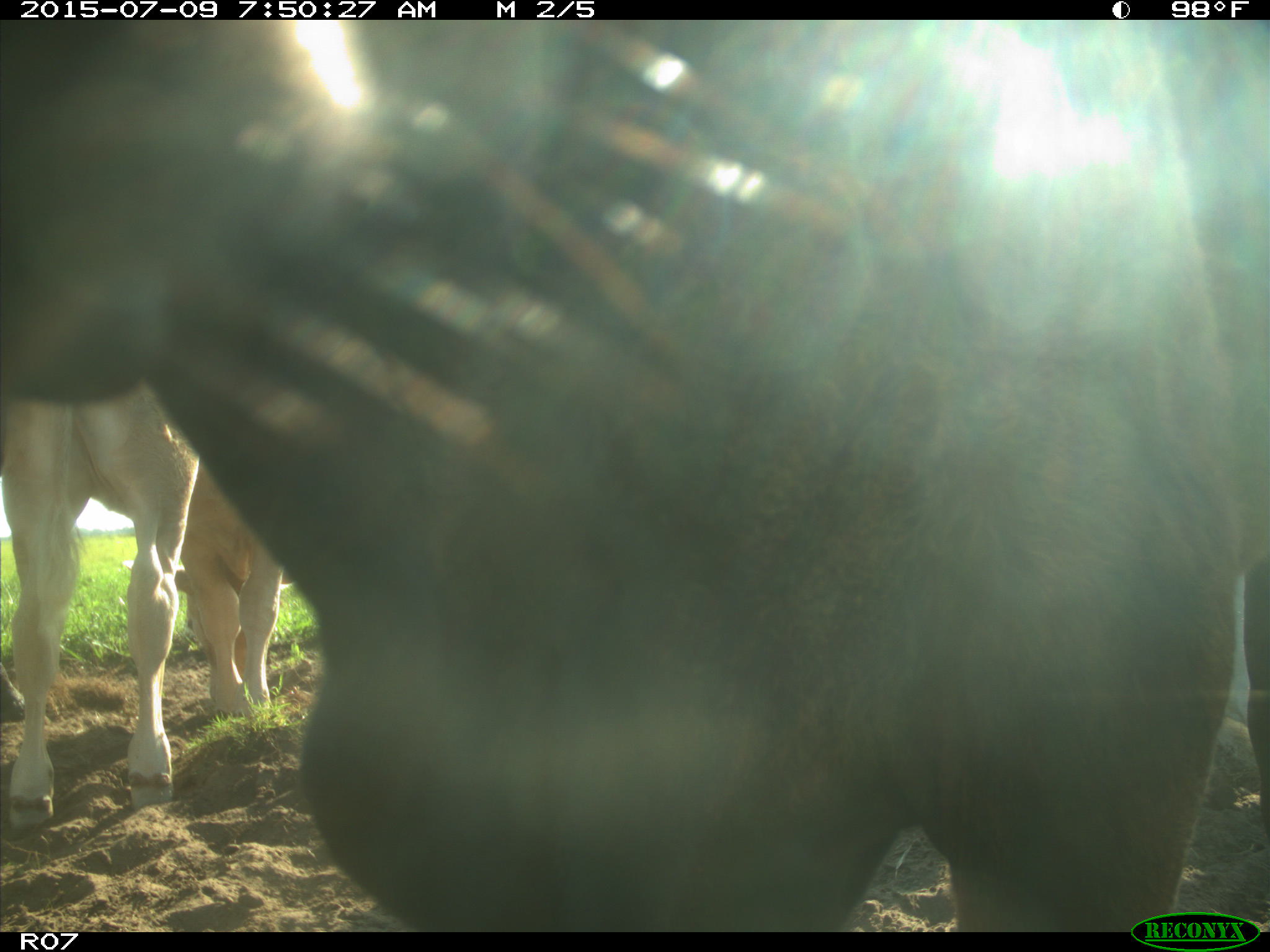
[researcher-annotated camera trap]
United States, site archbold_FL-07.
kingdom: Animalia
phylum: Chordata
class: Mammalia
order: Artiodactyla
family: Bovidae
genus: Bos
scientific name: Bos taurus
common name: domestic cow